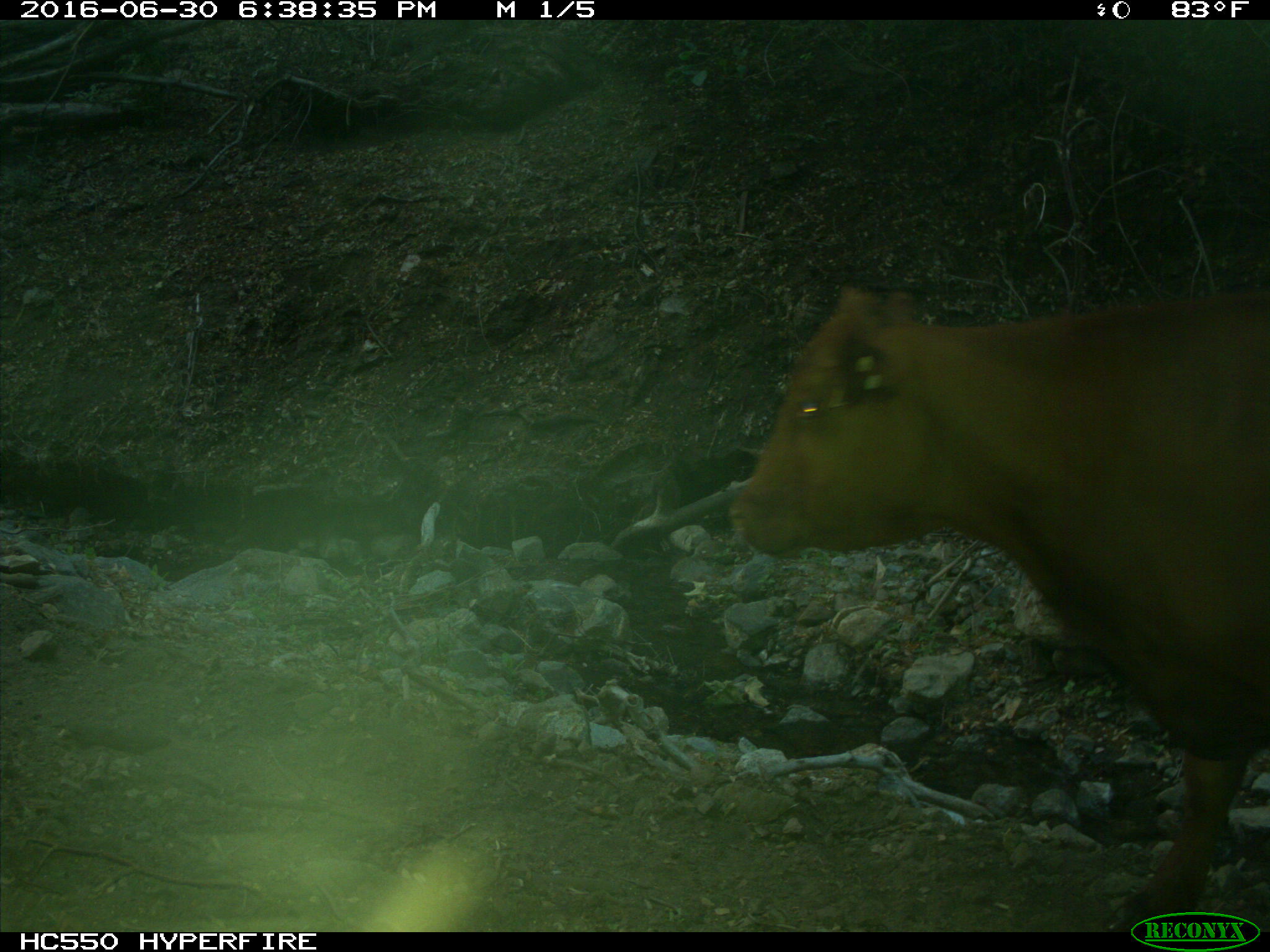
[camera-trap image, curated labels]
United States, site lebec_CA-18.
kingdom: Animalia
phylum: Chordata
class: Mammalia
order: Artiodactyla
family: Bovidae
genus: Bos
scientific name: Bos taurus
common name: domestic cow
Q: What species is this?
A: Bos taurus (domestic cow).